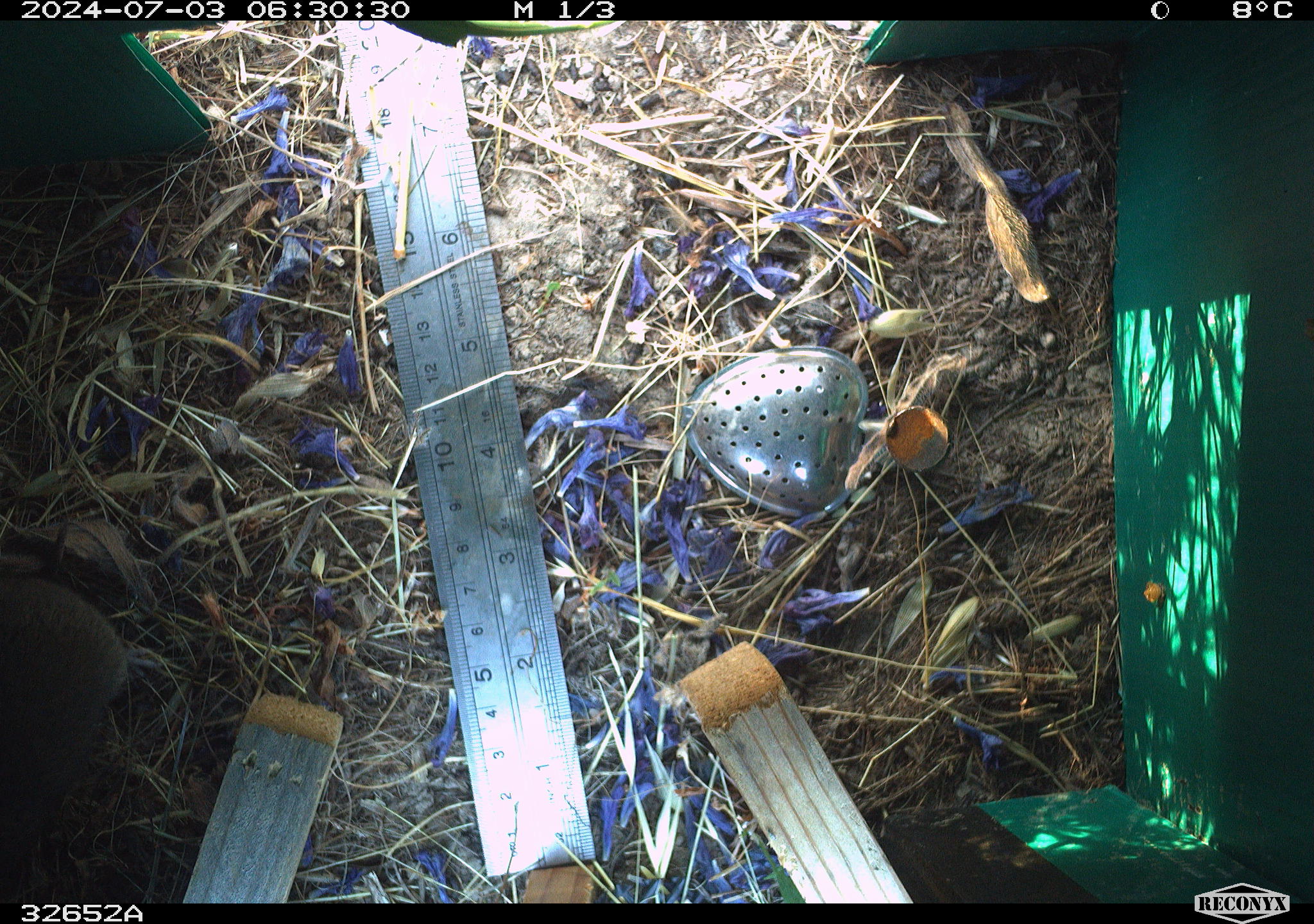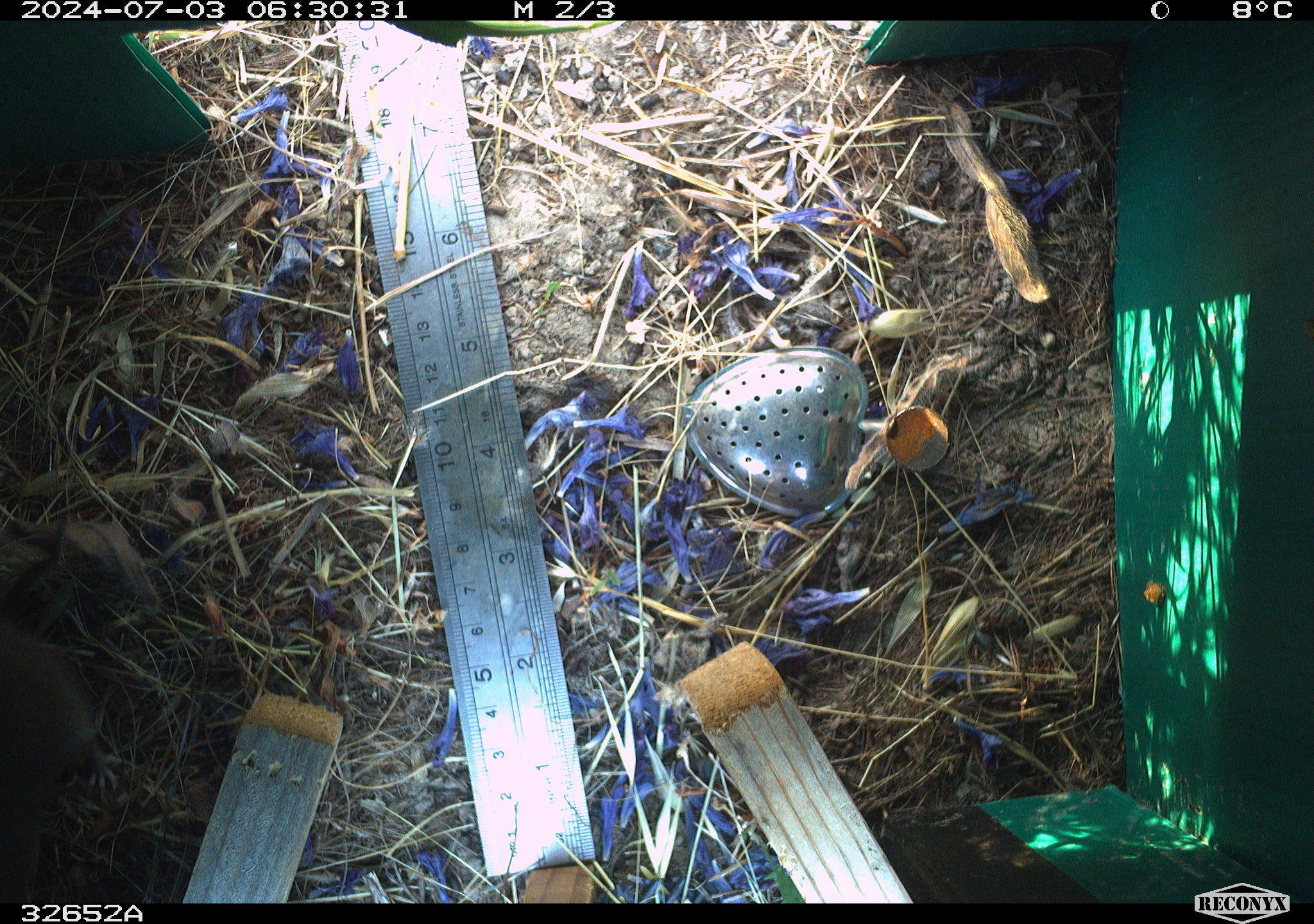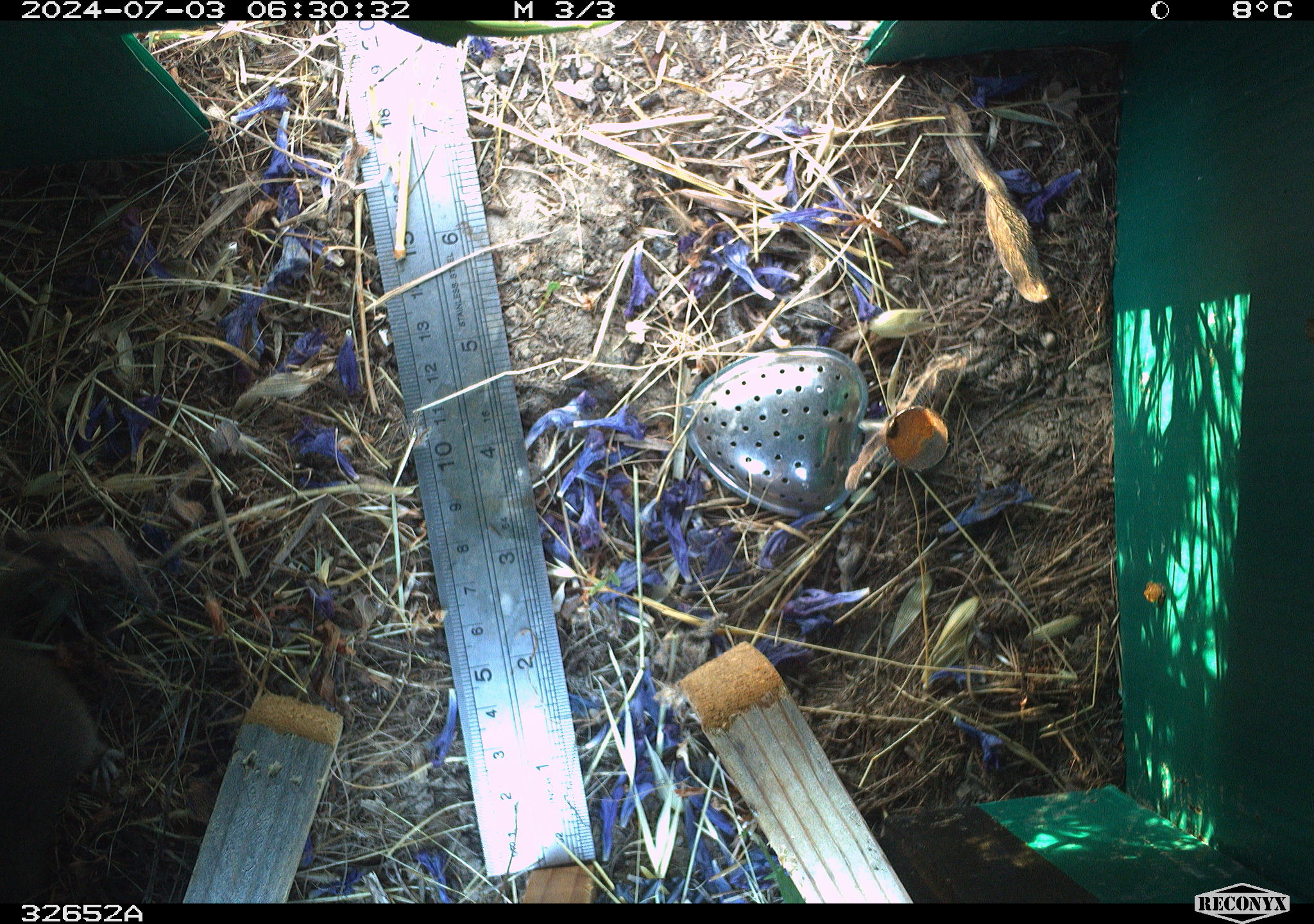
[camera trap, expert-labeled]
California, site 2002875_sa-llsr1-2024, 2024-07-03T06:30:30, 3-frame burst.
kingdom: Animalia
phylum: Chordata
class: Mammalia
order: Rodentia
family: Cricetidae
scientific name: Arvicolinae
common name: voles, lemmings, and muskrats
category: arvicolinae subfamily